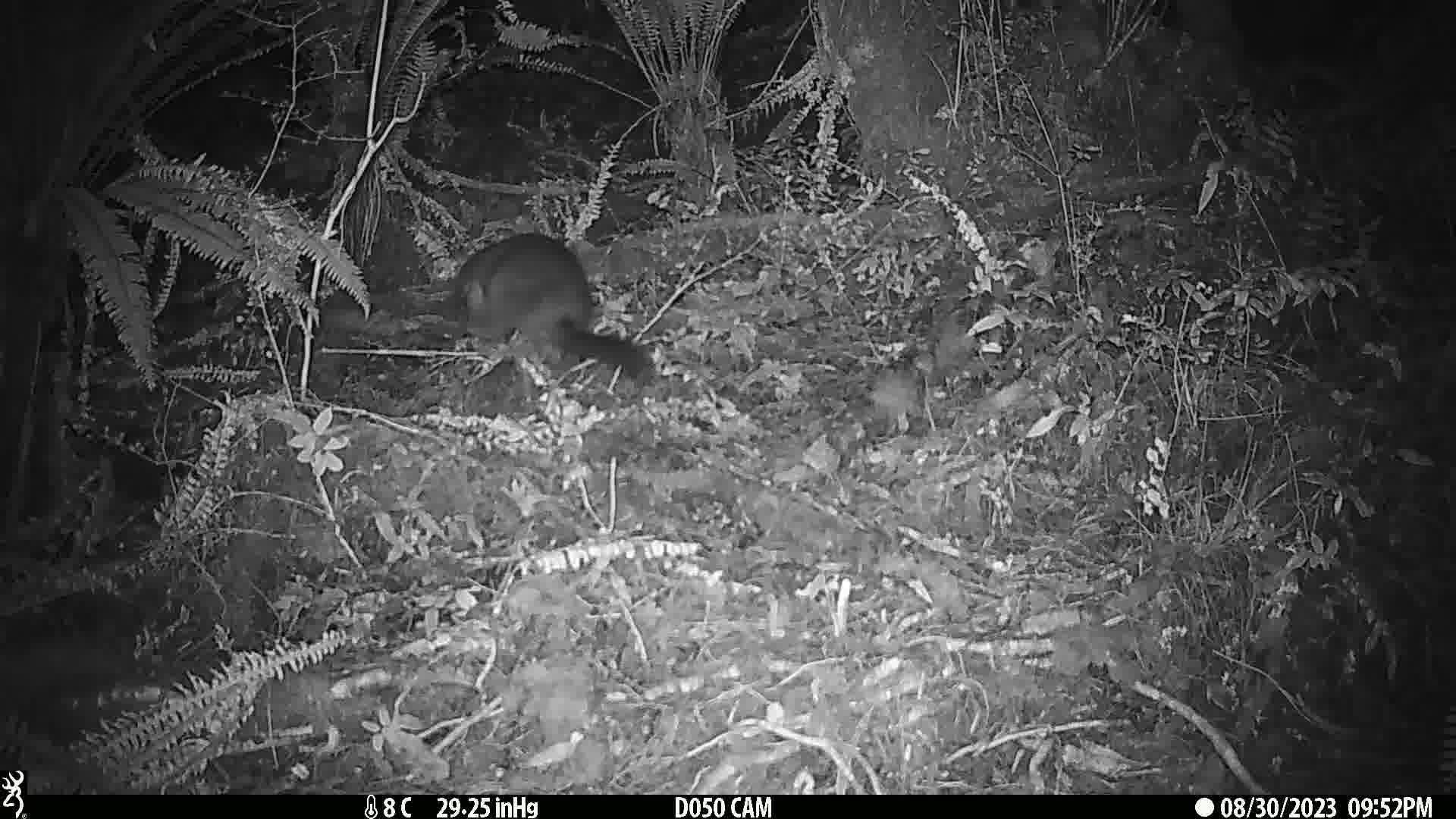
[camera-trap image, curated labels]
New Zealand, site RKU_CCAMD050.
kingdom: Animalia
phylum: Chordata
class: Mammalia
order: Diprotodontia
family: Phalangeridae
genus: Trichosurus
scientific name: Trichosurus vulpecula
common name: common brushtail possum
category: possum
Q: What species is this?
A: Possum (common brushtail possum) (Trichosurus vulpecula).